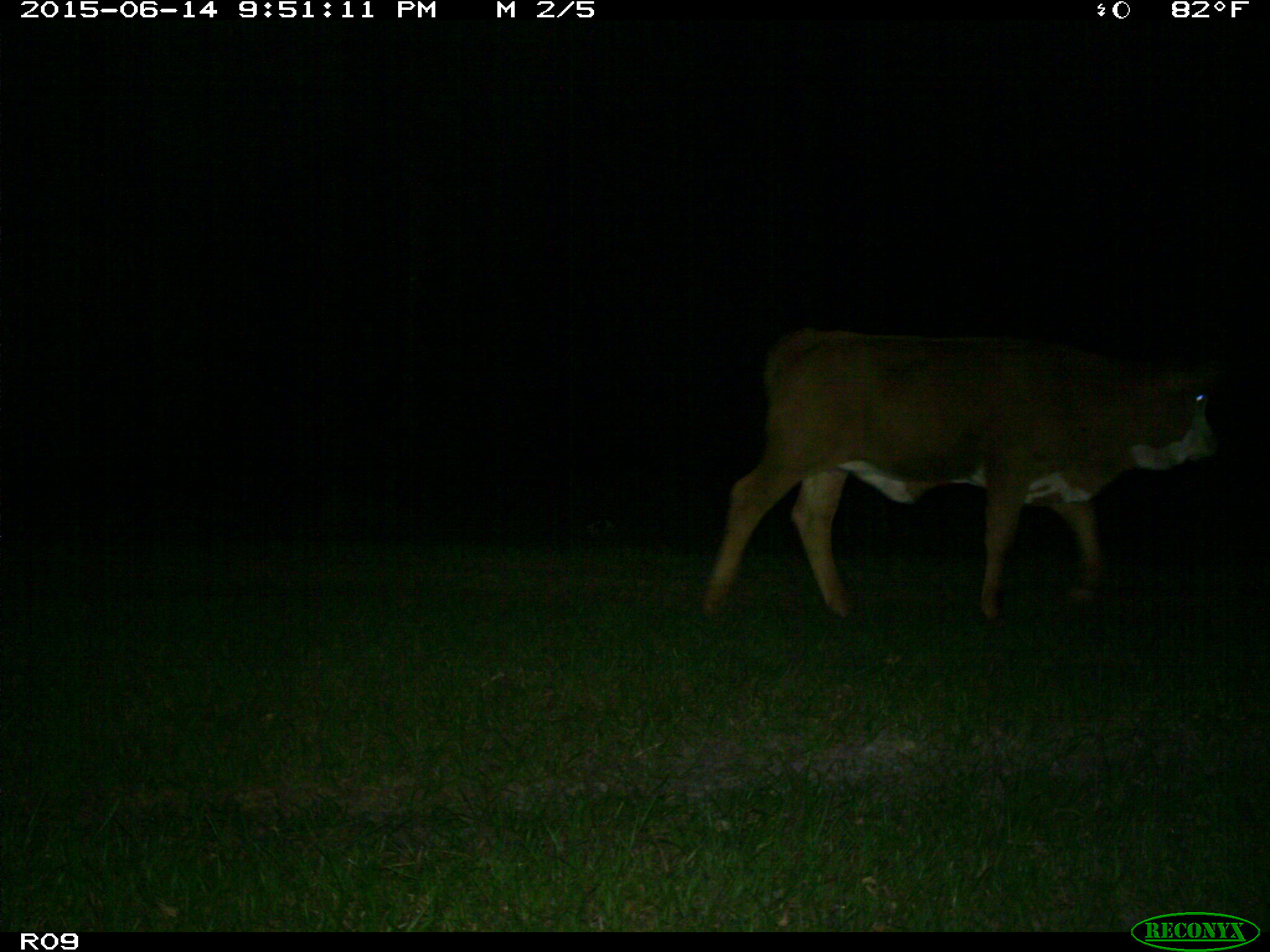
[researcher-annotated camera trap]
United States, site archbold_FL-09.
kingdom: Animalia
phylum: Chordata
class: Mammalia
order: Artiodactyla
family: Bovidae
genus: Bos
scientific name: Bos taurus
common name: domestic cow